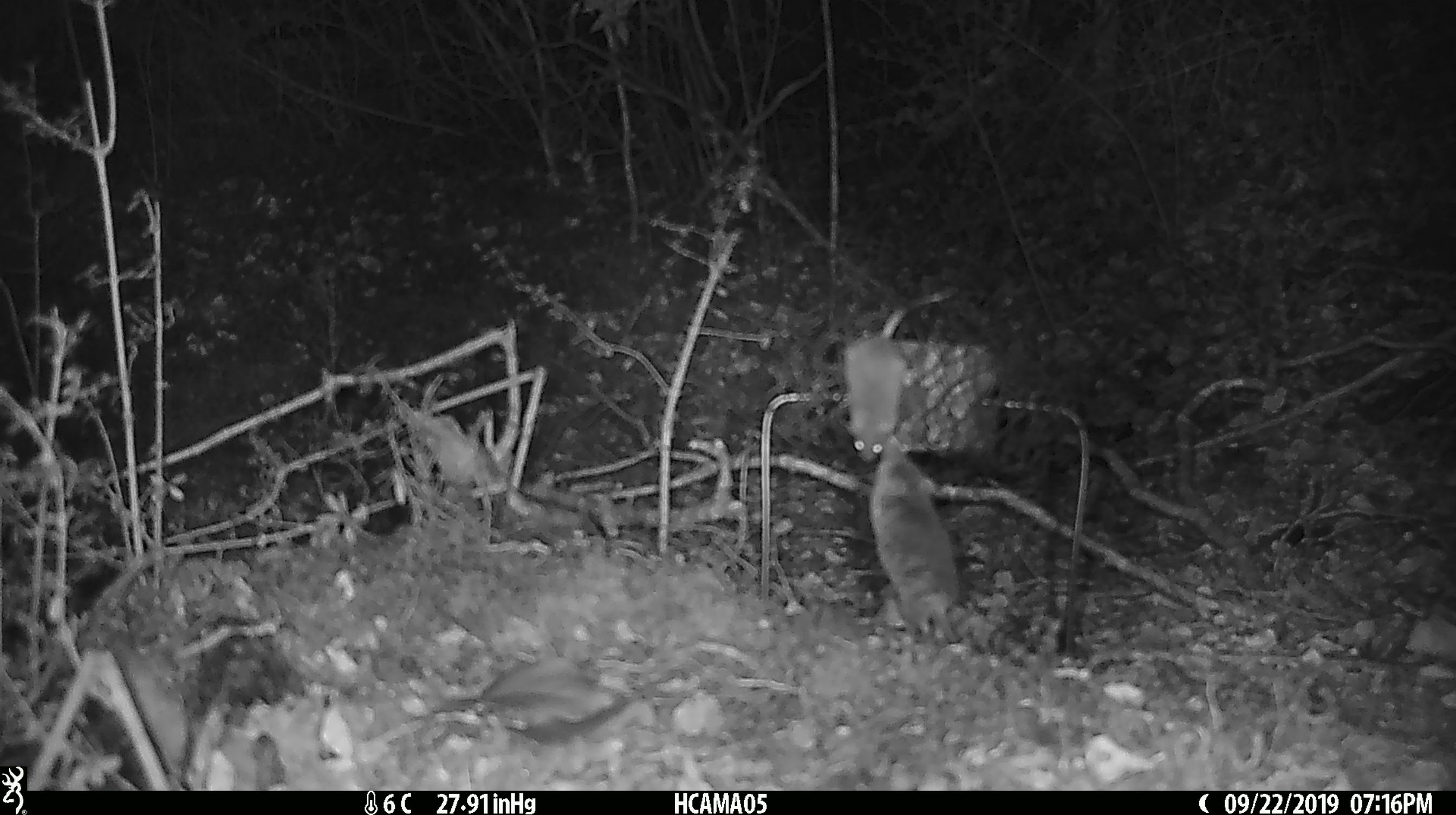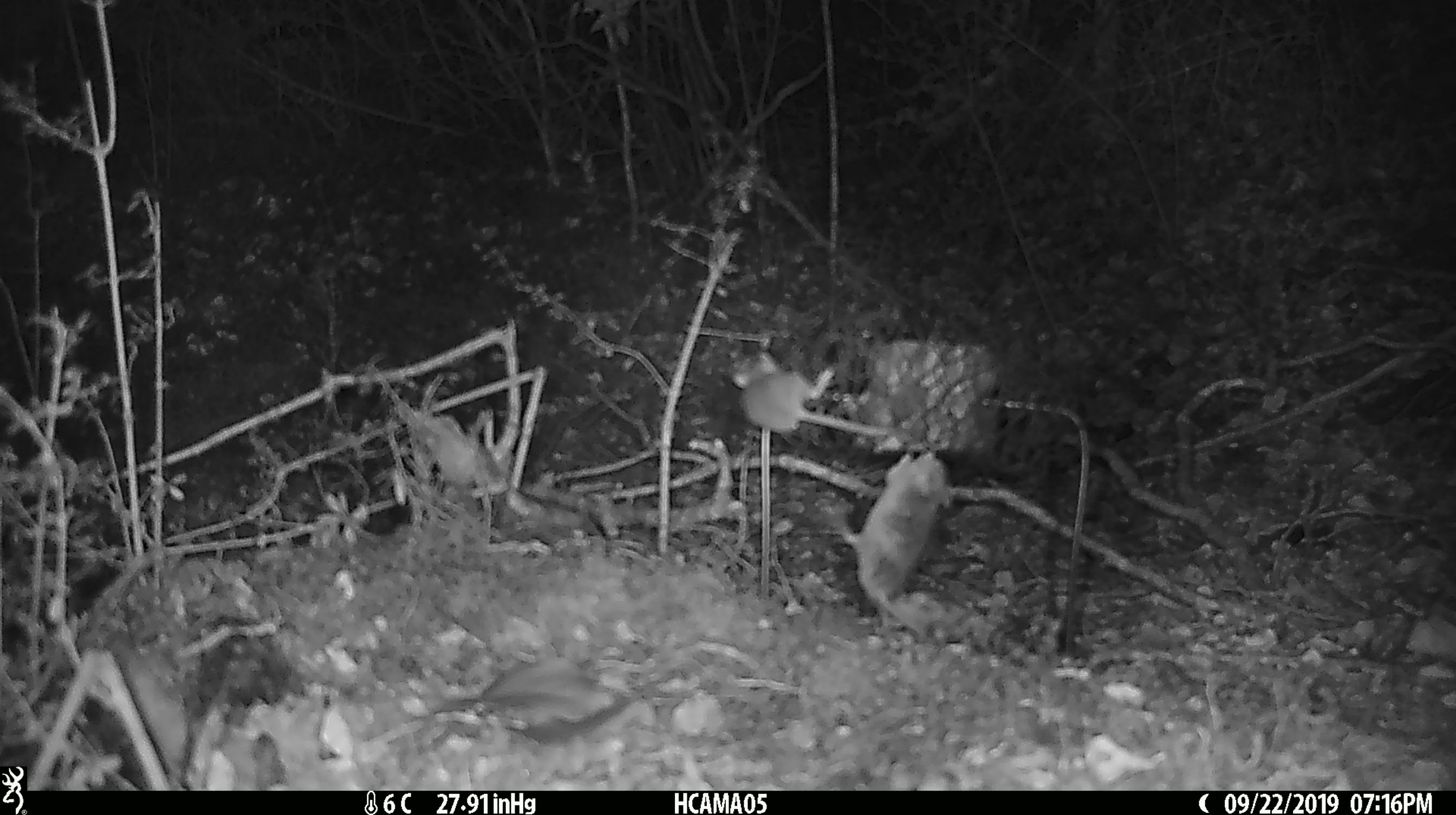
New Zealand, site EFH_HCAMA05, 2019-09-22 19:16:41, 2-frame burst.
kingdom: Animalia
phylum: Chordata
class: Mammalia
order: Rodentia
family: Muridae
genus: Mus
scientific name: Mus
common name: mouse